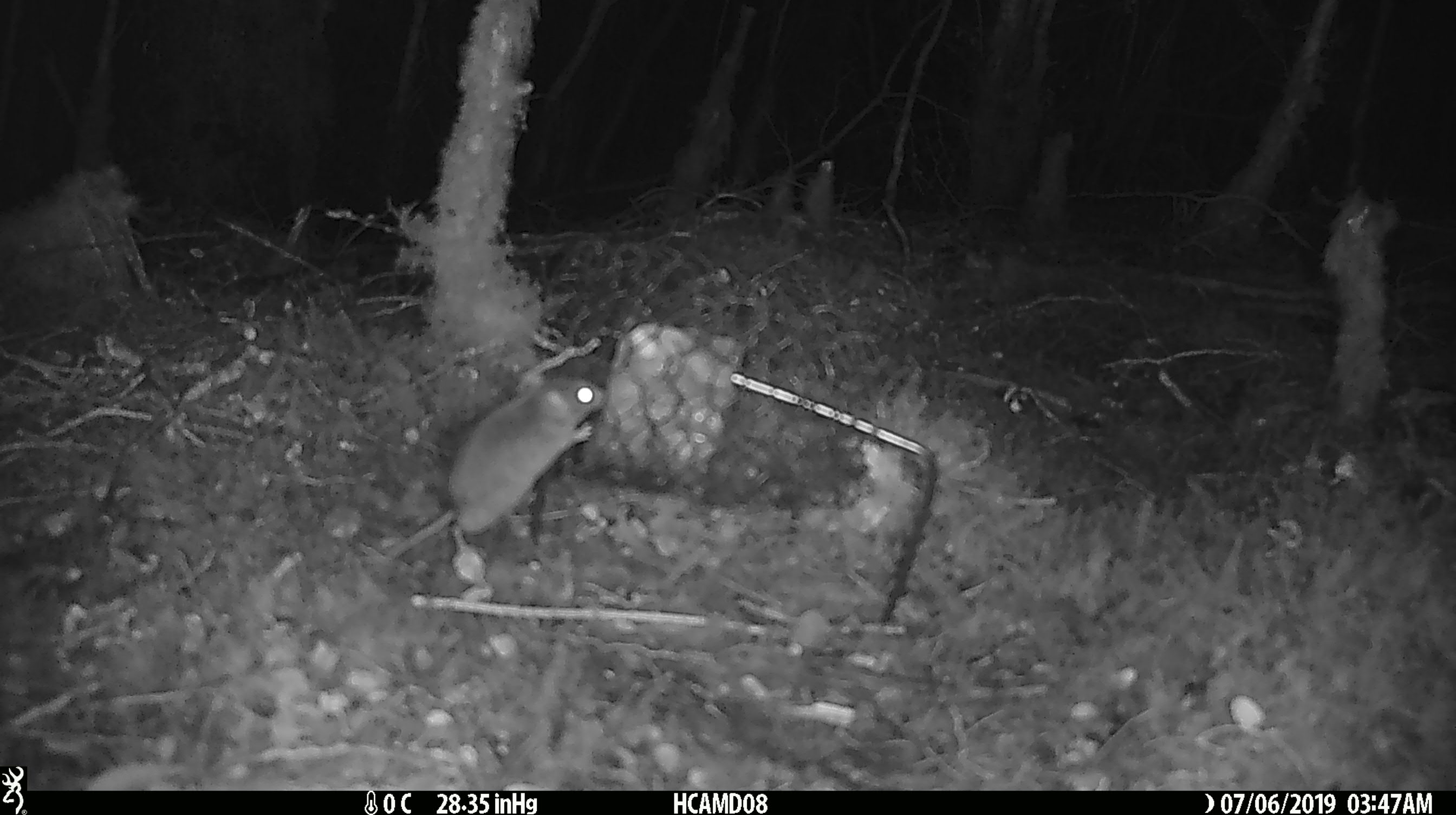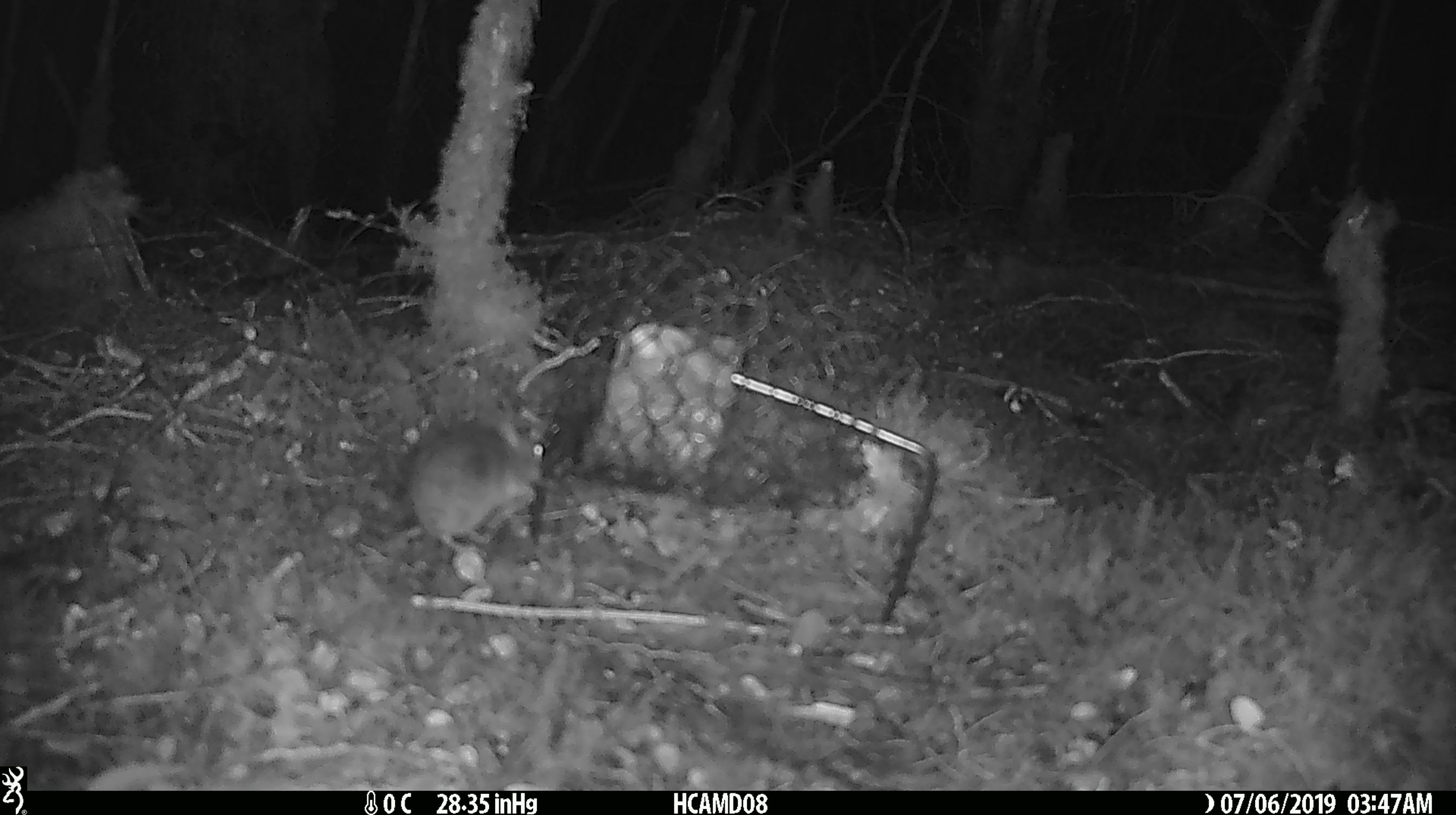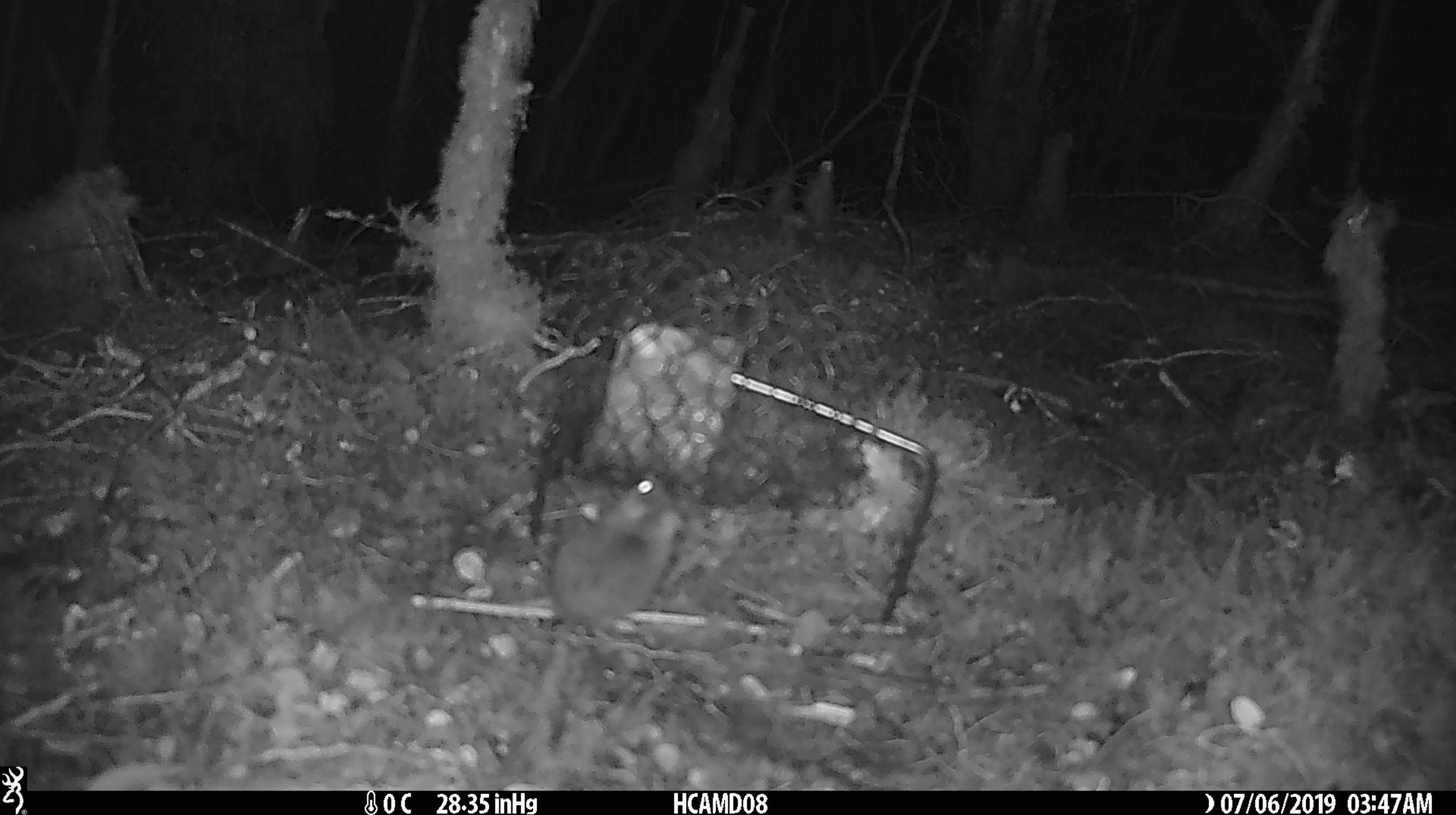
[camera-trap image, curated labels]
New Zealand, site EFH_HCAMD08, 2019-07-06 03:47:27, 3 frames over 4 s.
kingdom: Animalia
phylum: Chordata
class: Mammalia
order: Rodentia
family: Muridae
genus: Mus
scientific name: Mus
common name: mouse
Mouse (Mus).